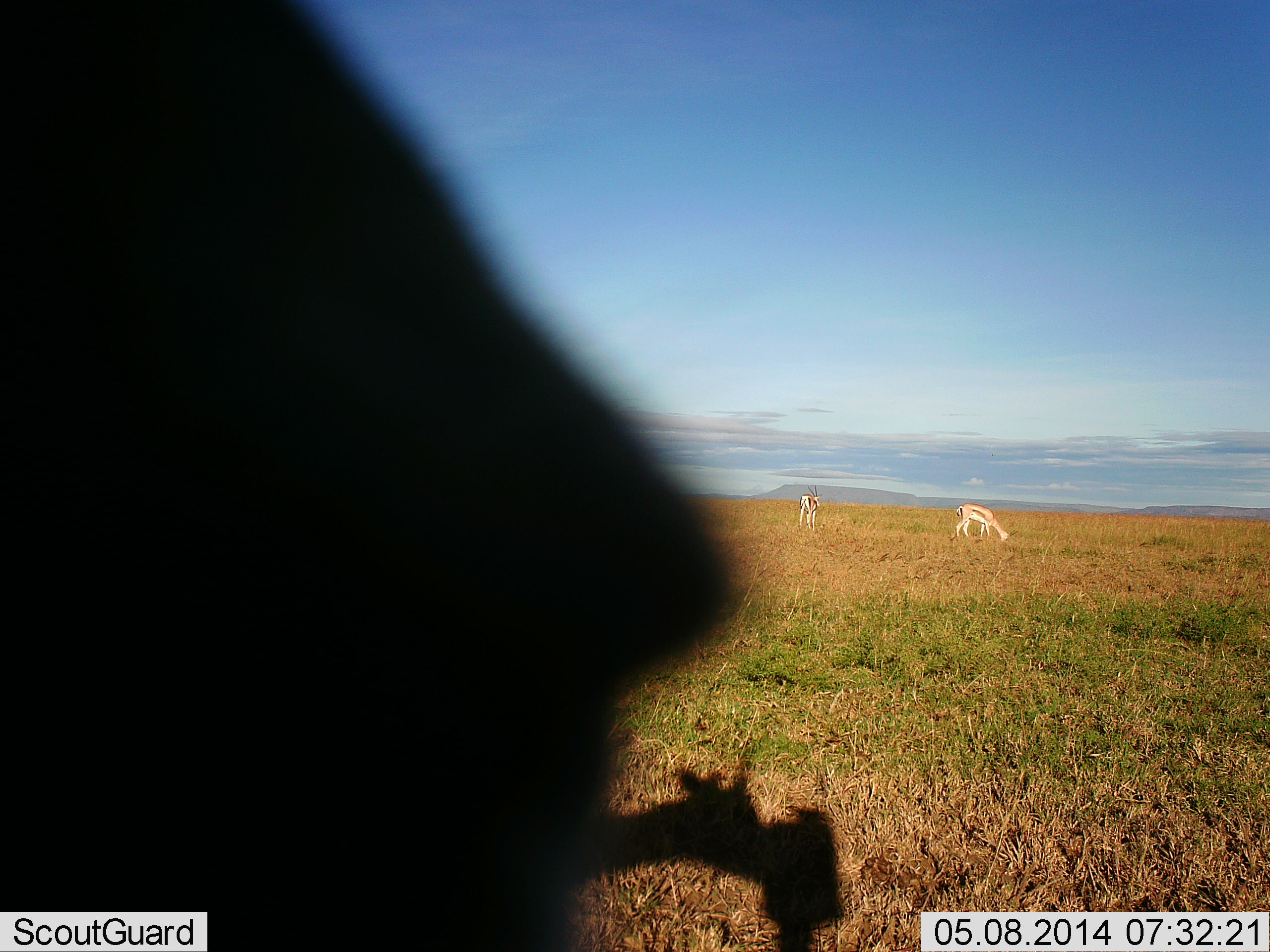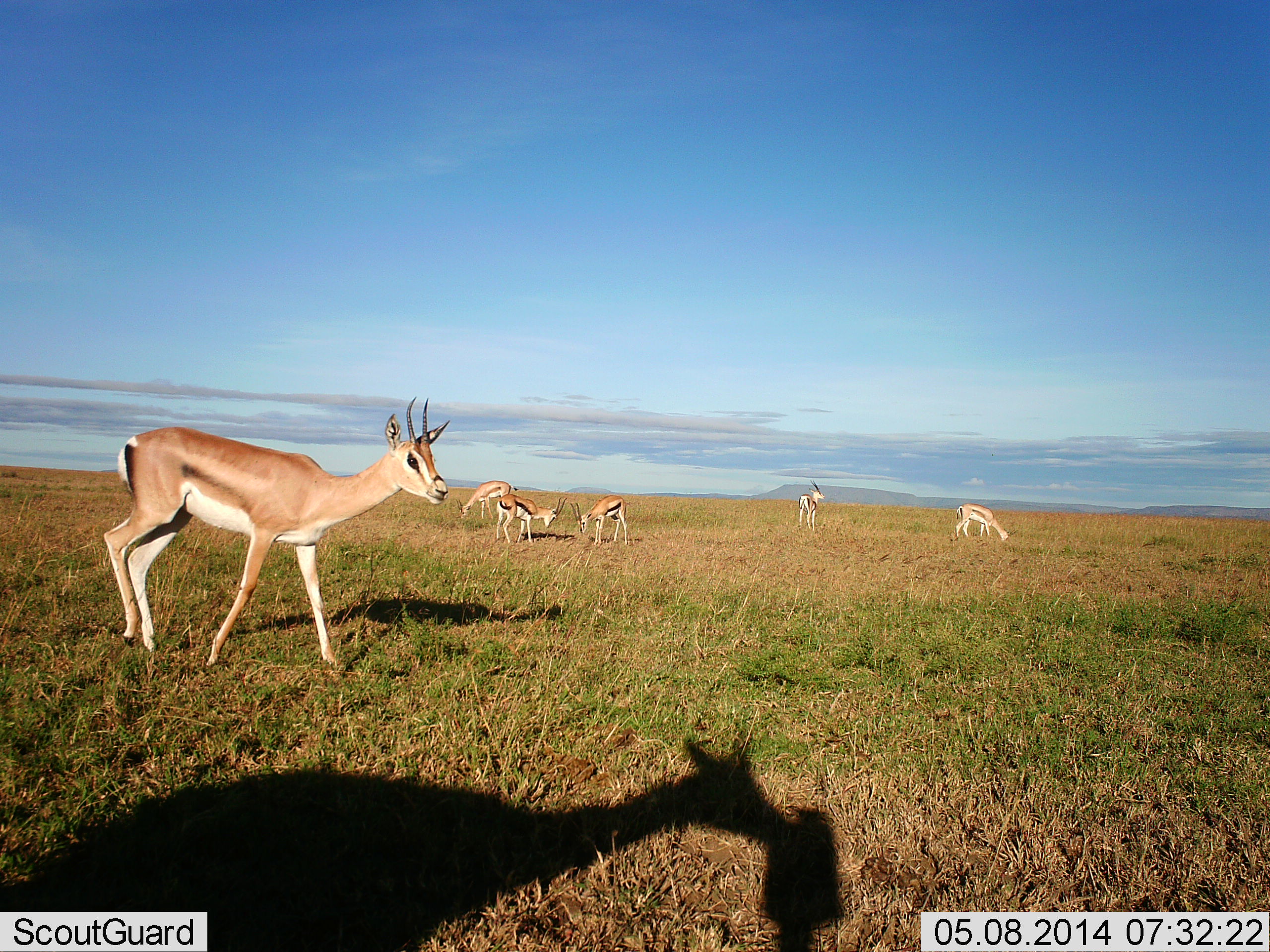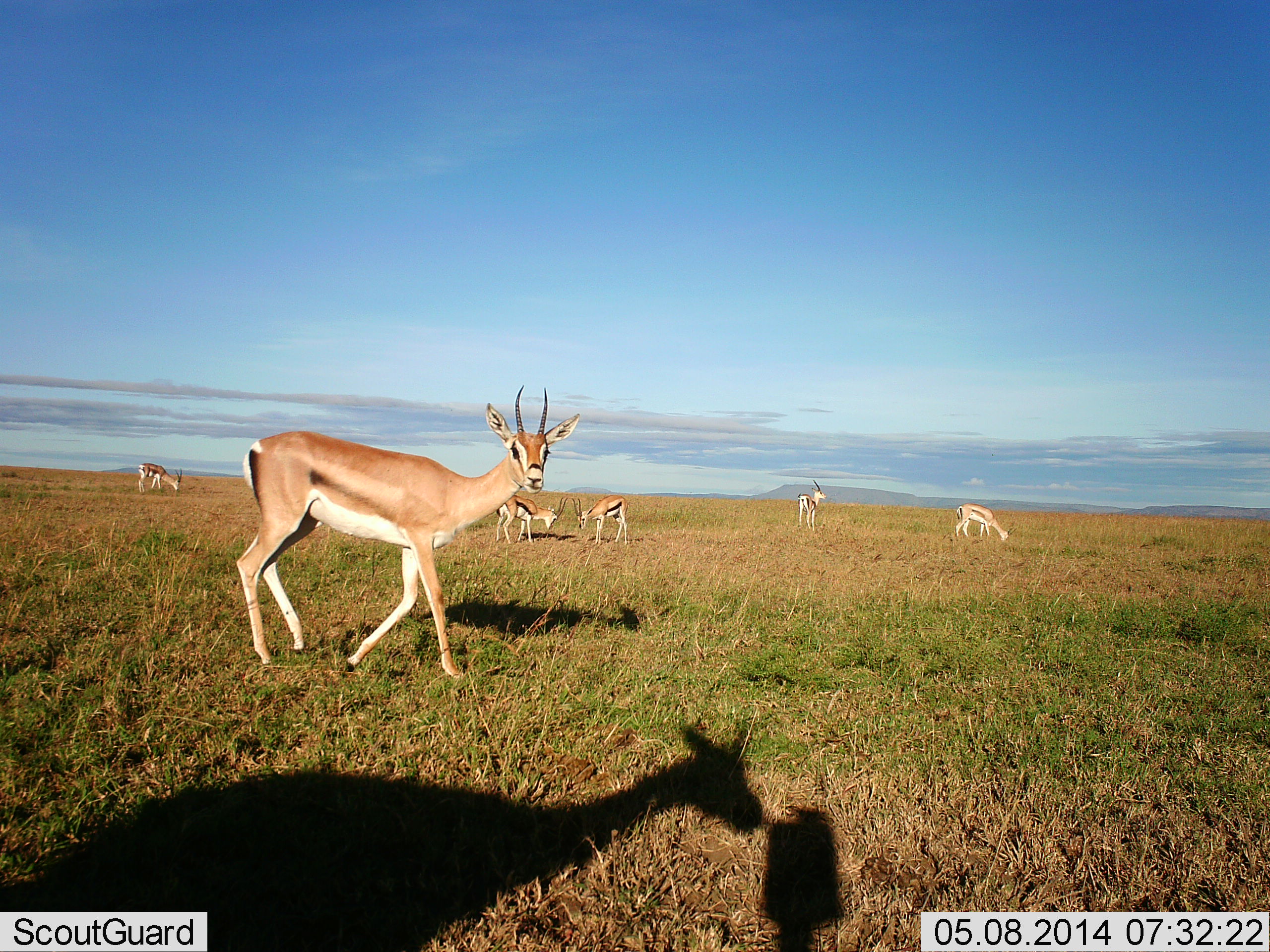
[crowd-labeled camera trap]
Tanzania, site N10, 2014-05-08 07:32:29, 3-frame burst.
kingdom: Animalia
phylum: Chordata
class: Mammalia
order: Artiodactyla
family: Bovidae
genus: Eudorcas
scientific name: Eudorcas thomsonii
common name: thomson's gazelle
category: gazellethomsons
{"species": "gazellethomsons (thomson's gazelle) (Eudorcas thomsonii)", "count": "6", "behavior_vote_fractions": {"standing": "56%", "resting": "0%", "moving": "19%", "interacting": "19%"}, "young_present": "0%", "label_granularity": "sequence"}